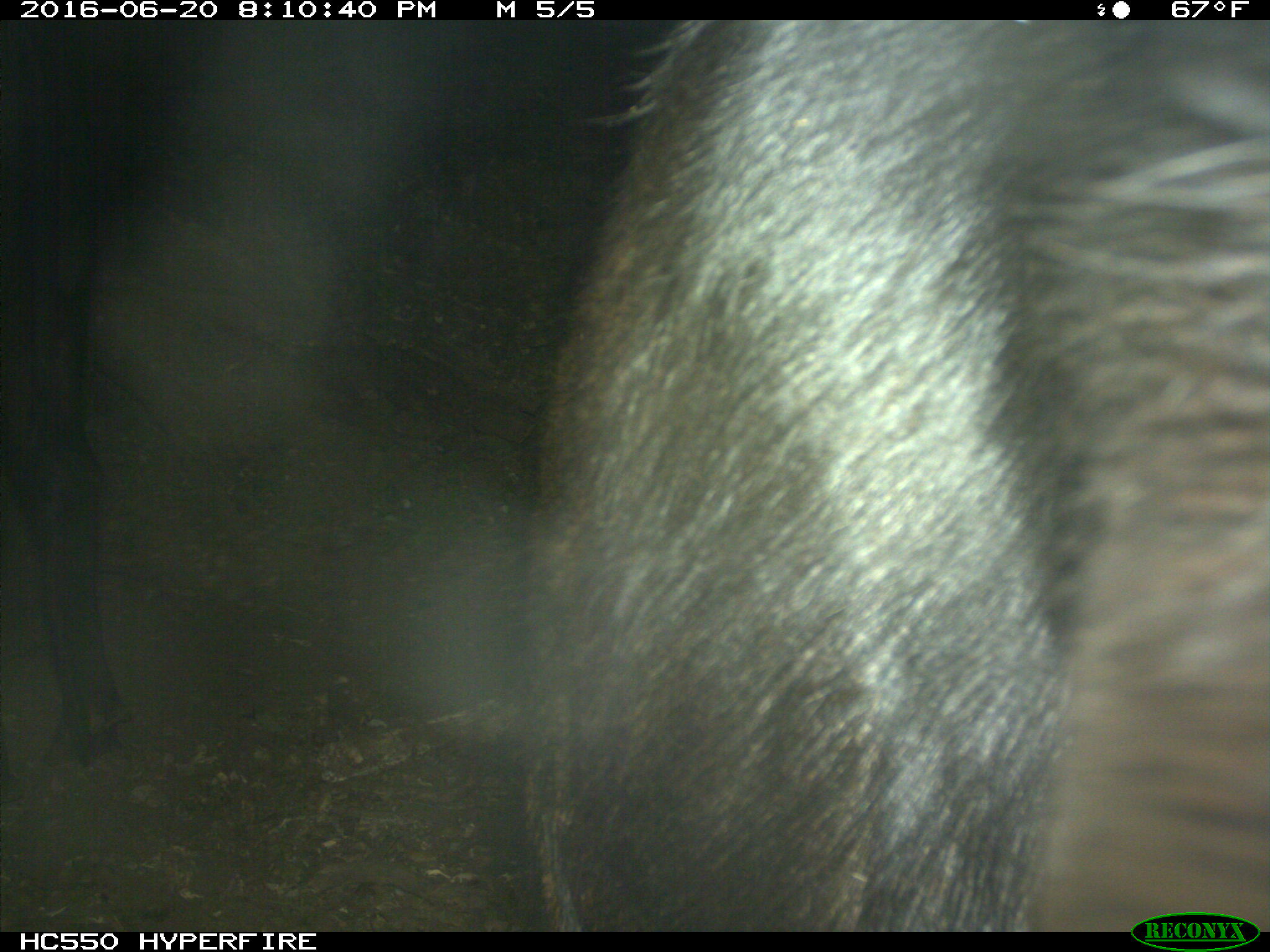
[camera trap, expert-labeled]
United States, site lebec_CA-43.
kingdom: Animalia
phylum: Chordata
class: Mammalia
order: Artiodactyla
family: Bovidae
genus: Bos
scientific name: Bos taurus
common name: domestic cow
Bos taurus (domestic cow).